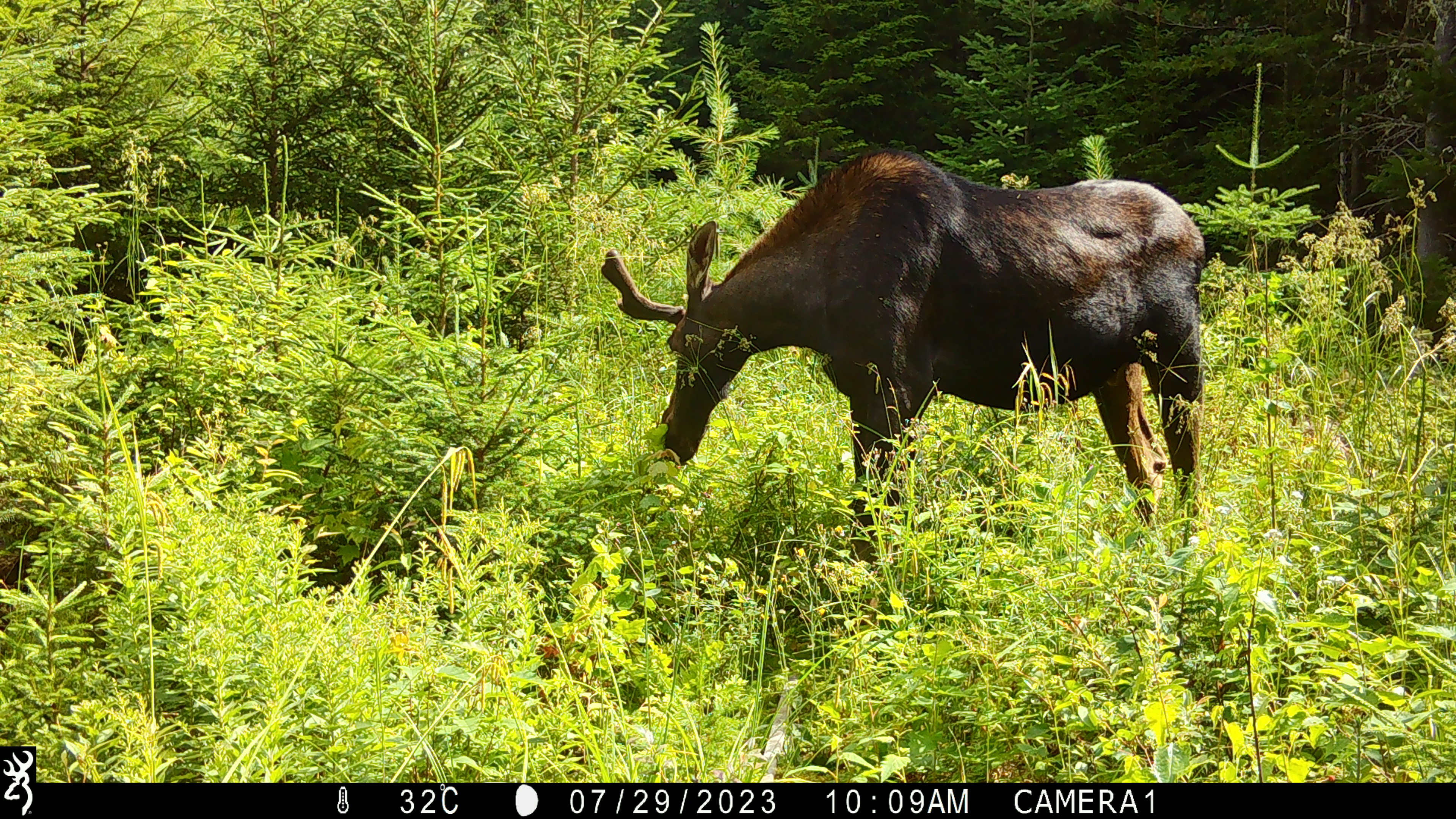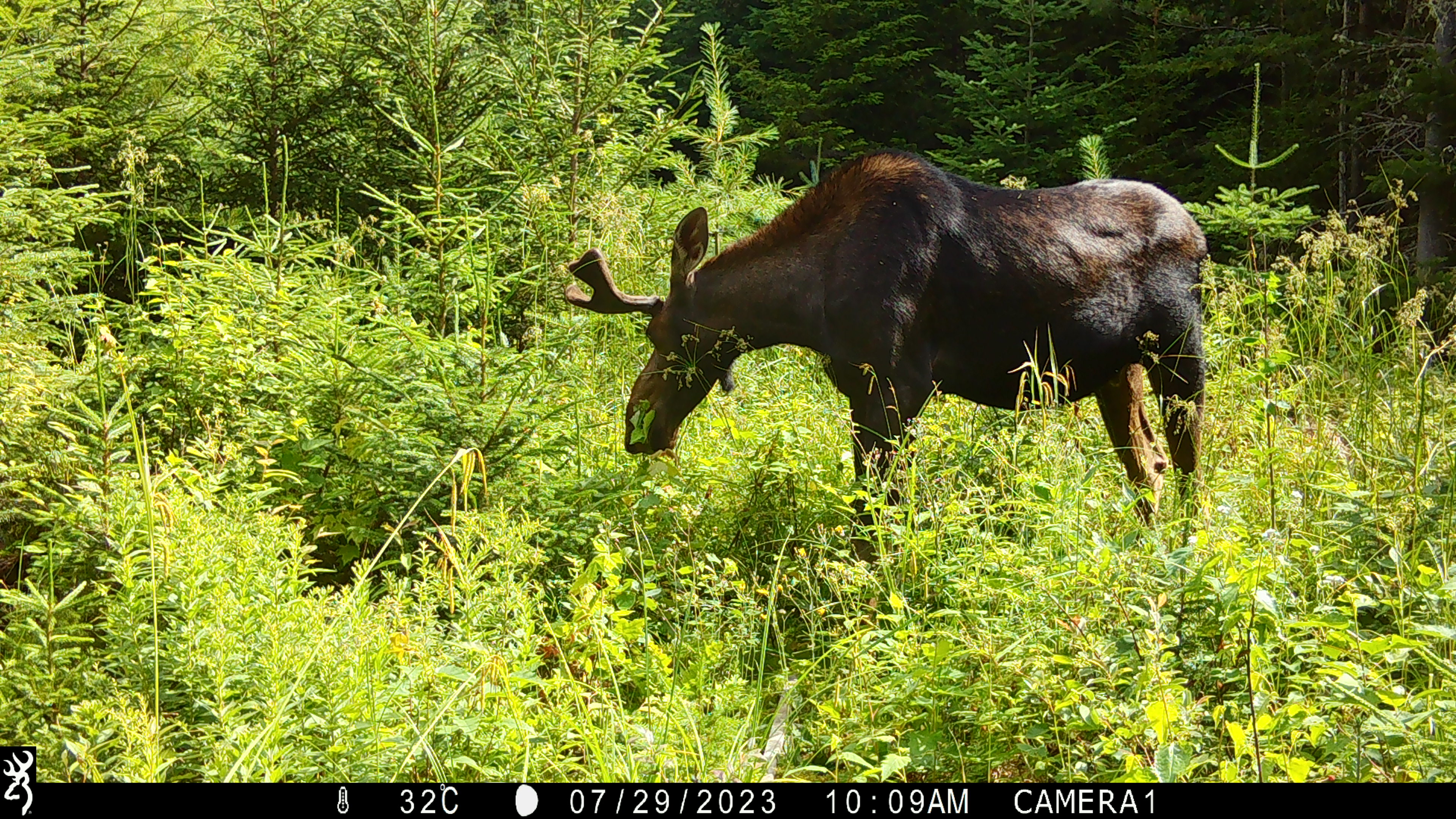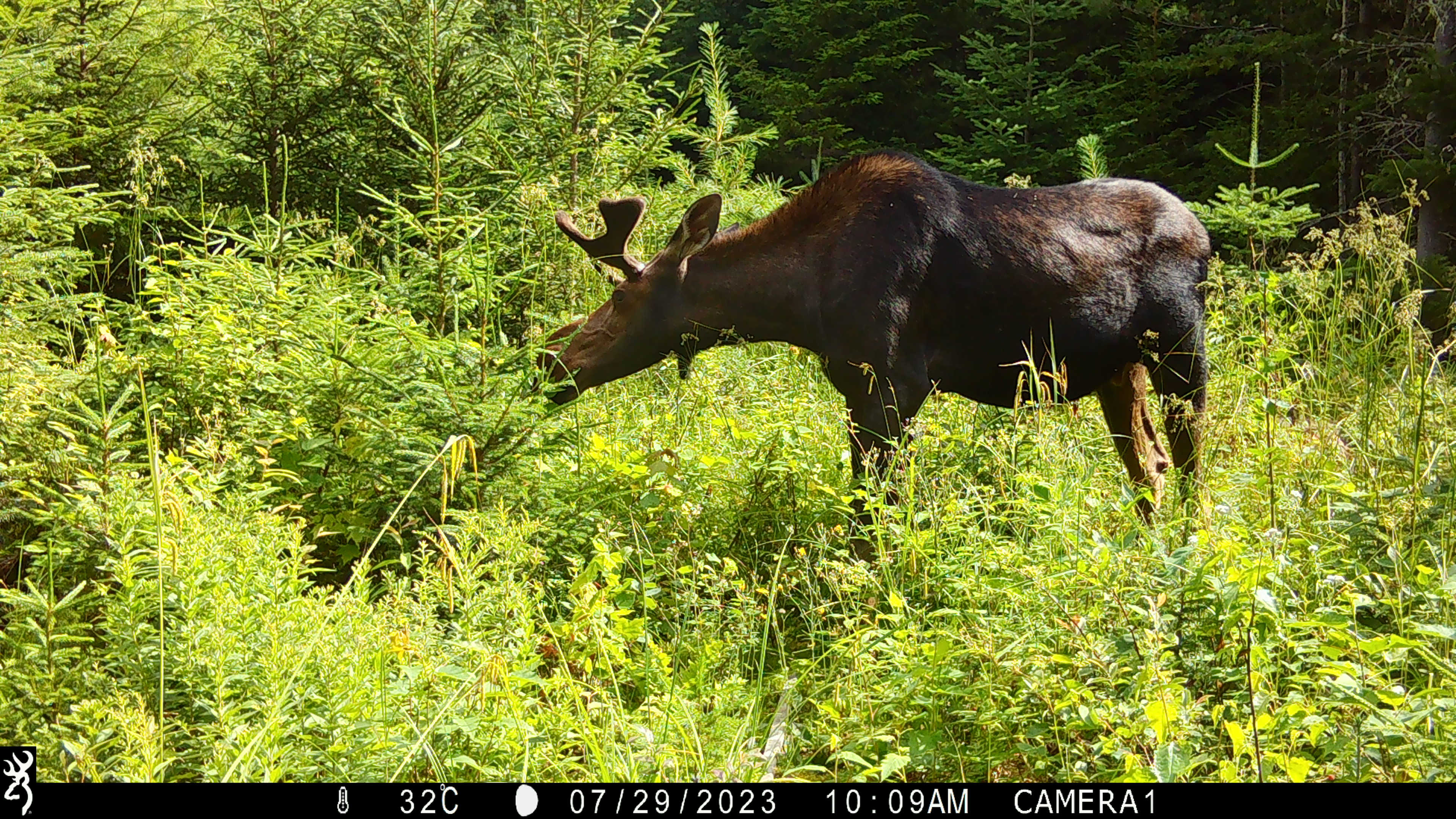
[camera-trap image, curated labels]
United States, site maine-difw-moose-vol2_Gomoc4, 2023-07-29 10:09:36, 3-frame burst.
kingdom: Animalia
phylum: Chordata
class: Mammalia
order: Artiodactyla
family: Cervidae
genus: Alces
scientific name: Alces alces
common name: moose